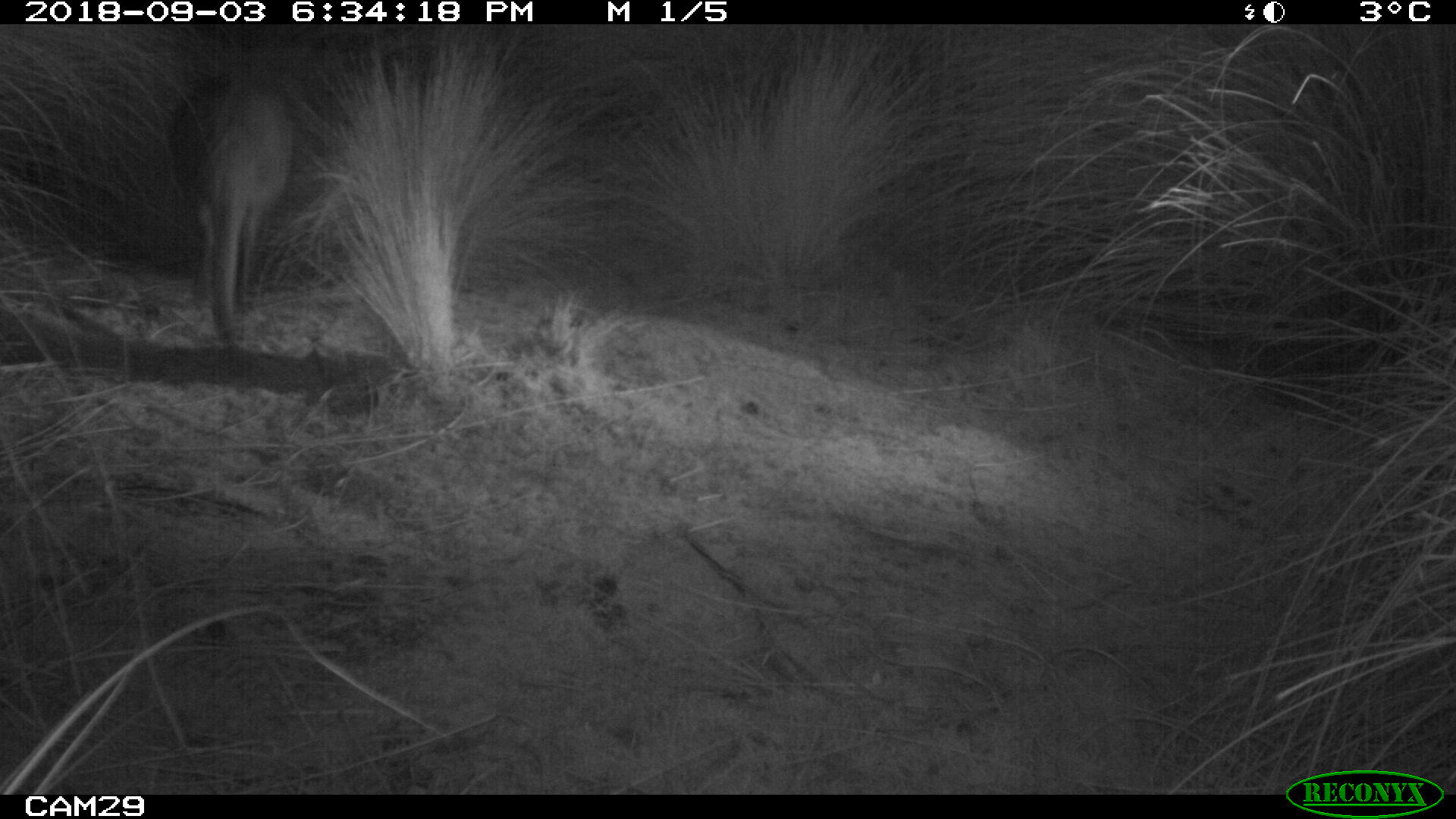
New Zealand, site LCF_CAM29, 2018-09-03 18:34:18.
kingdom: Animalia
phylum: Chordata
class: Mammalia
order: Diprotodontia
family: Macropodidae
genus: Notamacropus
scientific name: Notamacropus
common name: wallaby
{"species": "wallaby (Notamacropus)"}